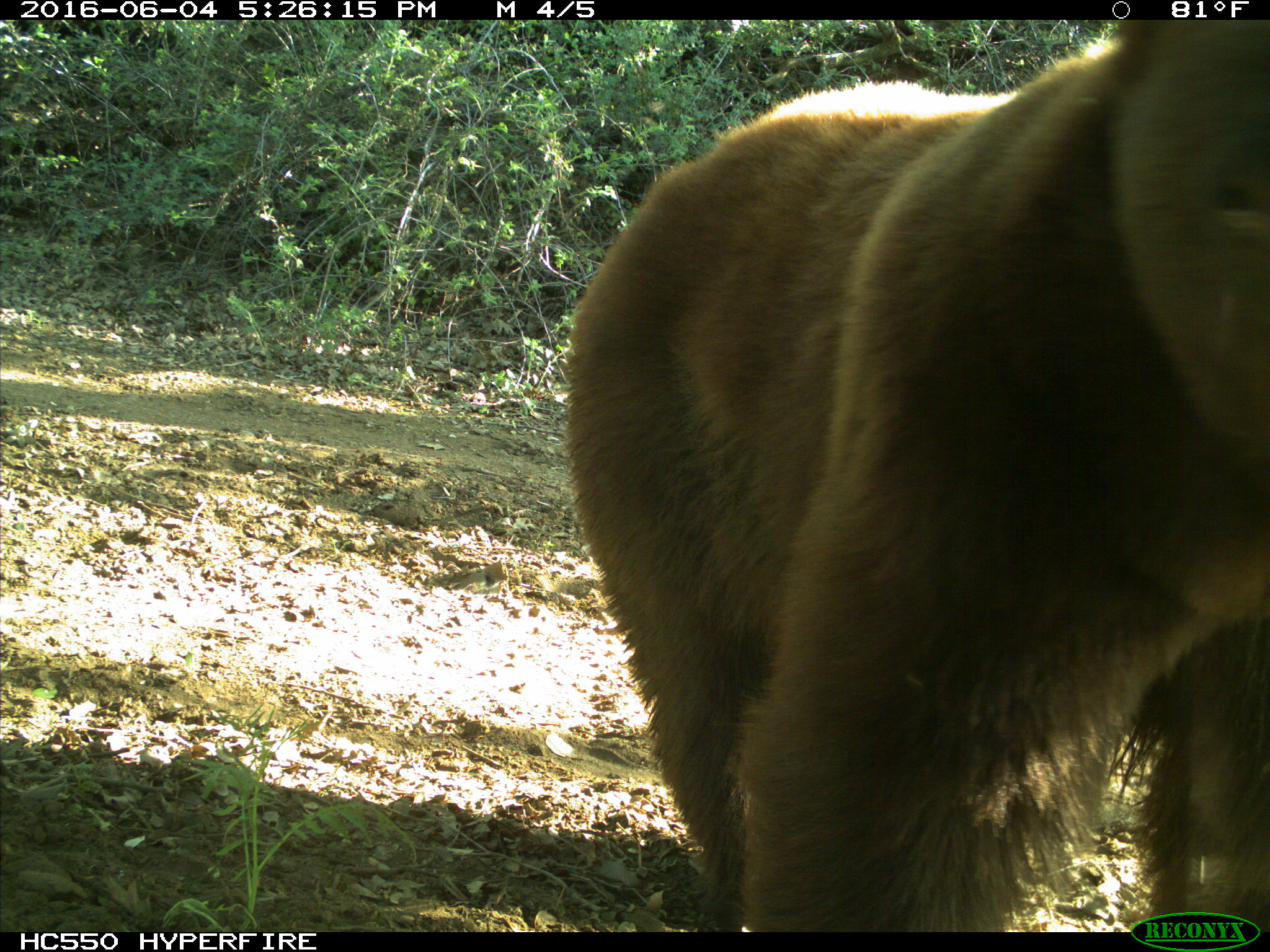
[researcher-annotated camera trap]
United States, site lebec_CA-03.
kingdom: Animalia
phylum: Chordata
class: Mammalia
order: Carnivora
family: Ursidae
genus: Ursus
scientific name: Ursus americanus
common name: american black bear